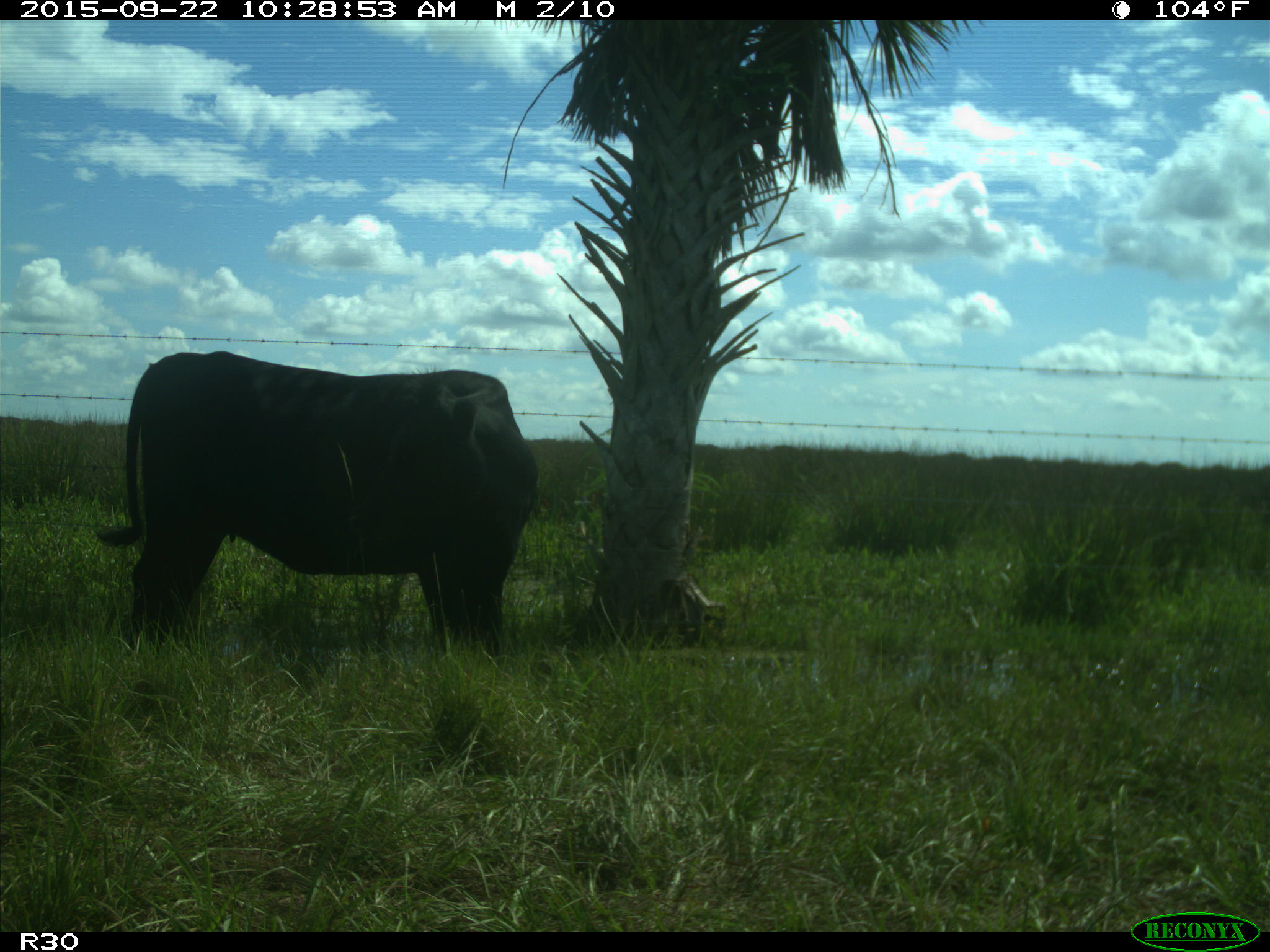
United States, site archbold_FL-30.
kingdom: Animalia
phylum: Chordata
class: Mammalia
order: Artiodactyla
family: Bovidae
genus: Bos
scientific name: Bos taurus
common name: domestic cow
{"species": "Bos taurus (domestic cow)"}